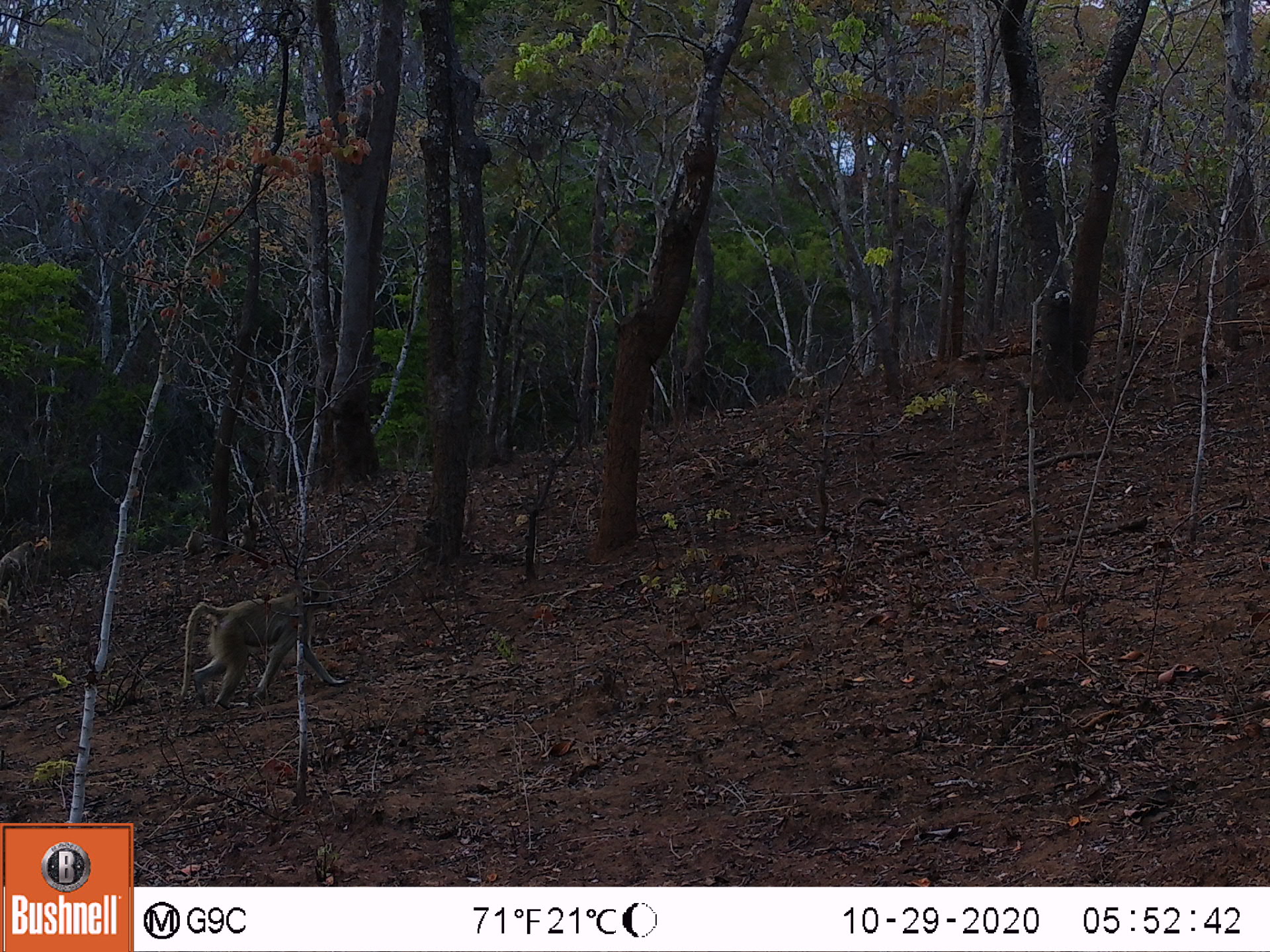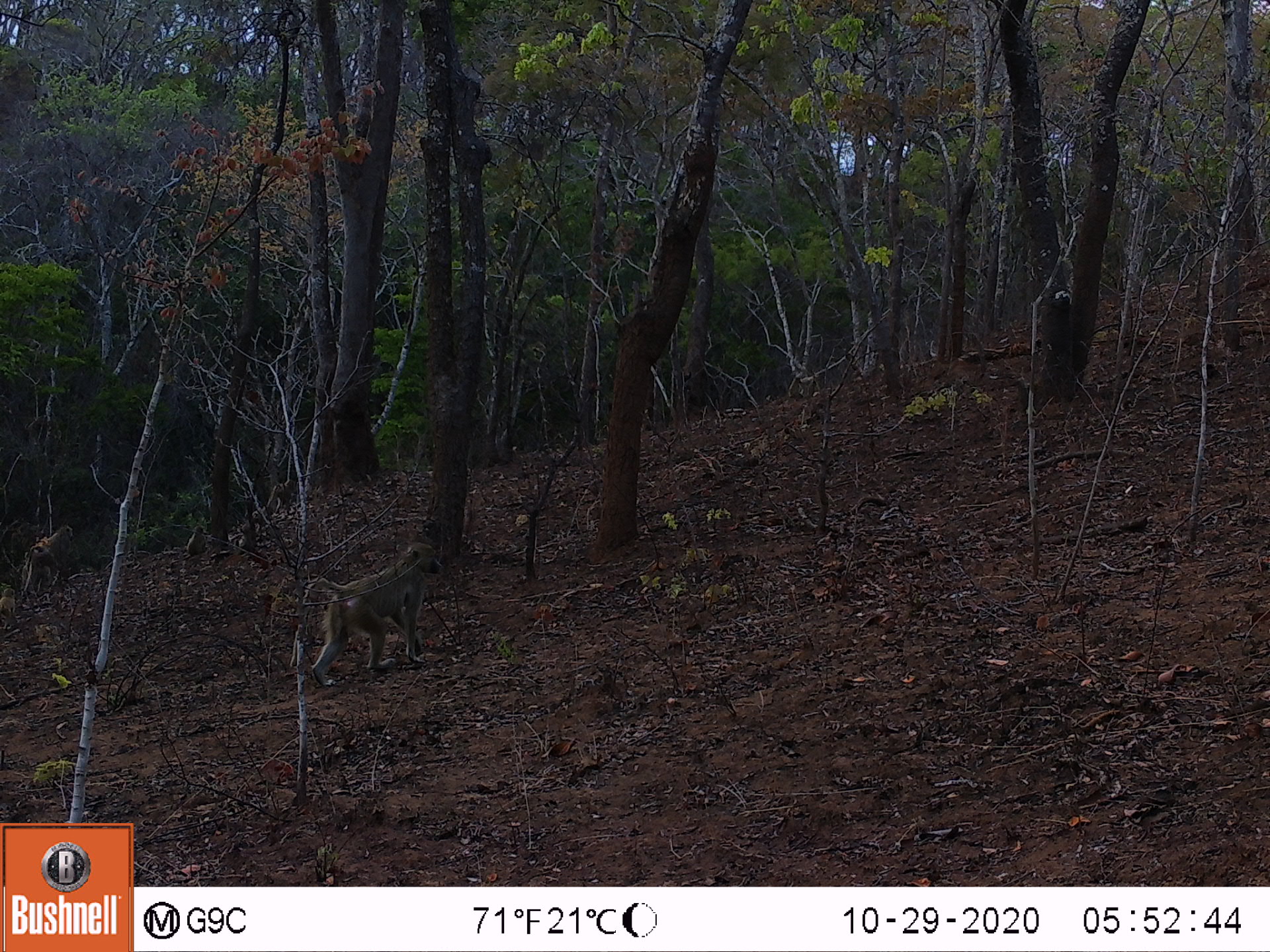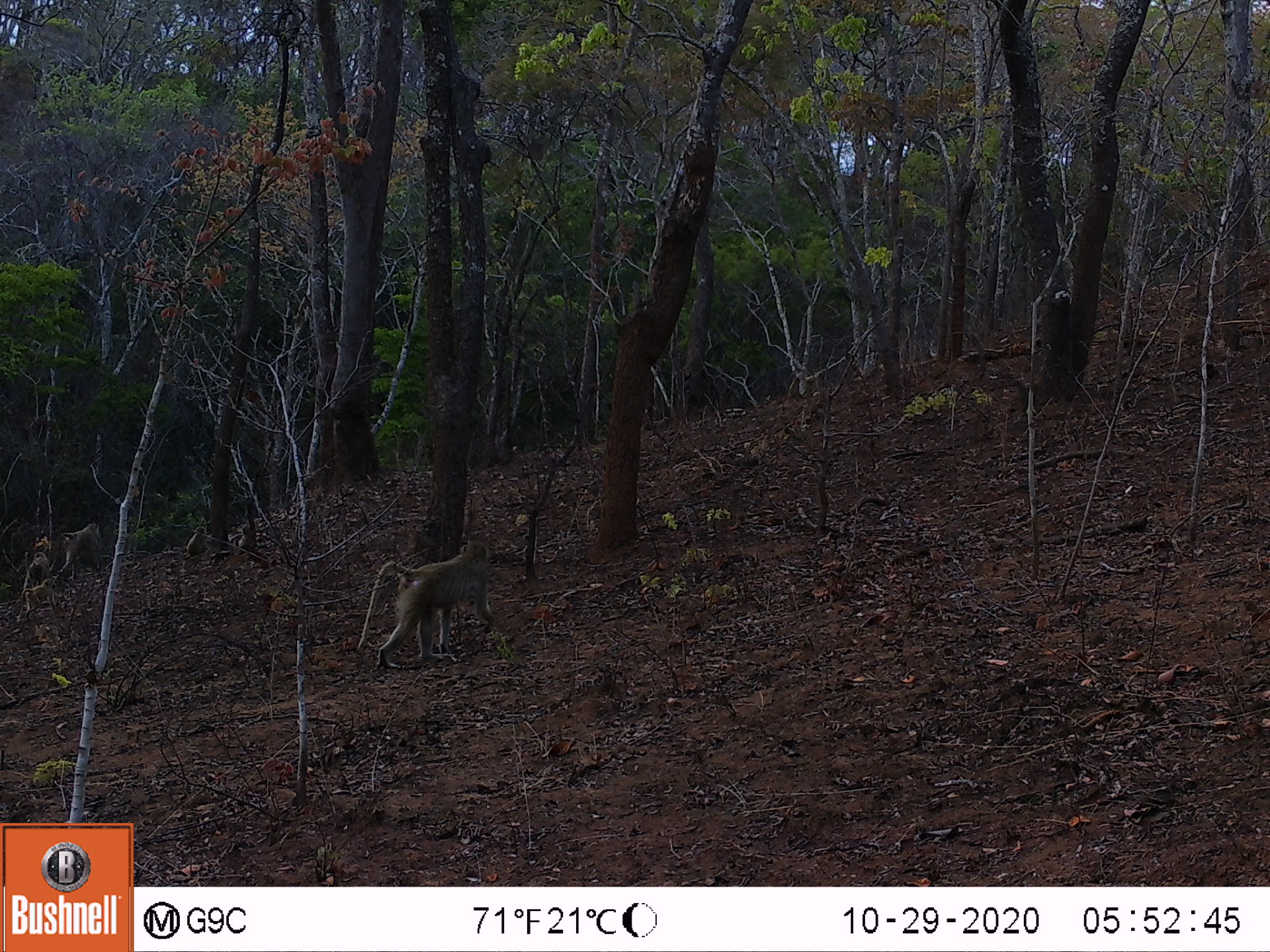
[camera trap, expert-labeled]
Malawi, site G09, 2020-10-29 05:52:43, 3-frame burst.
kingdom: Animalia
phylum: Chordata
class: Mammalia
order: Primates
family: Cercopithecidae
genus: Papio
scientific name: Papio cynocephalus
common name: yellow baboon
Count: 2.